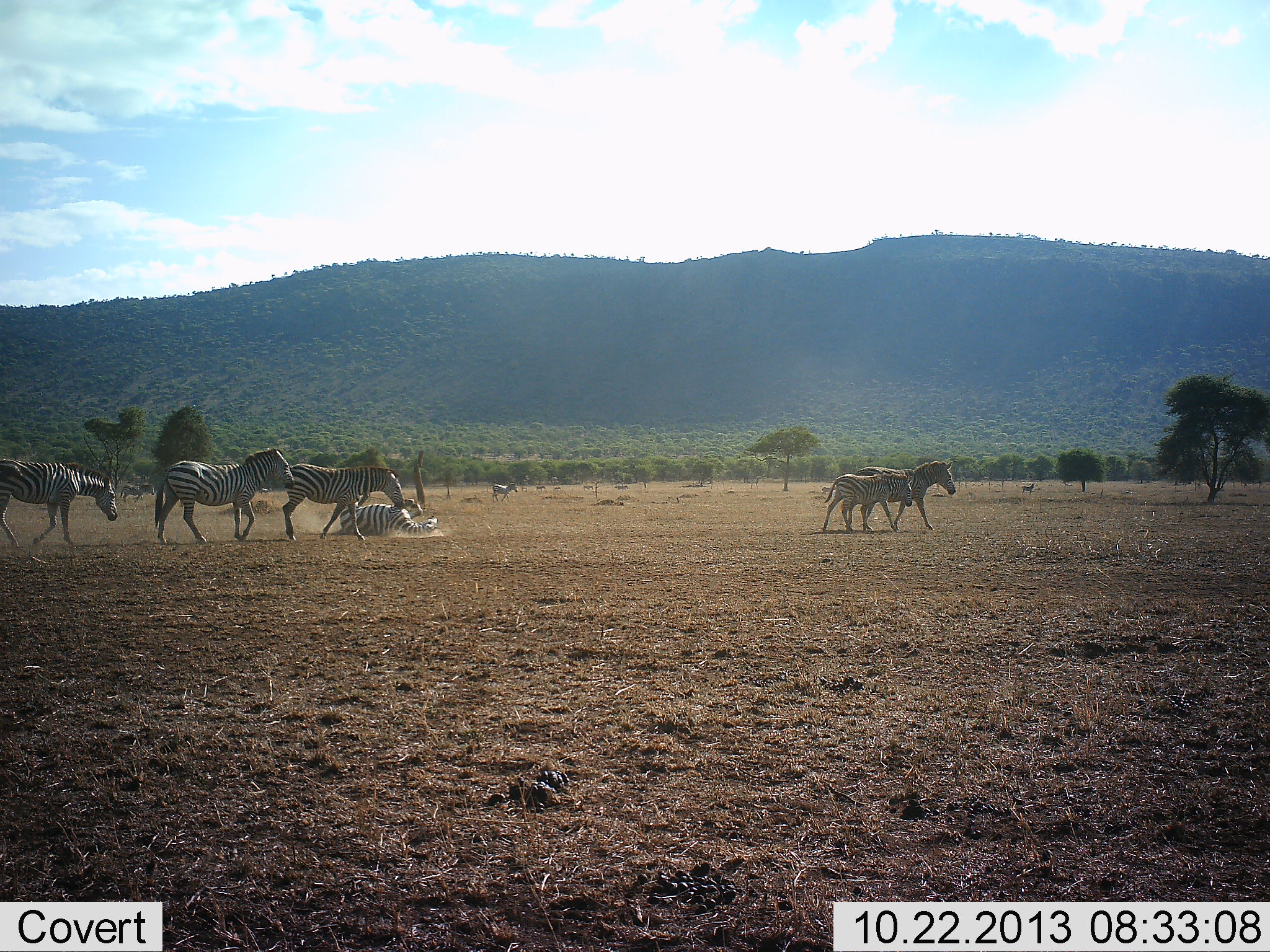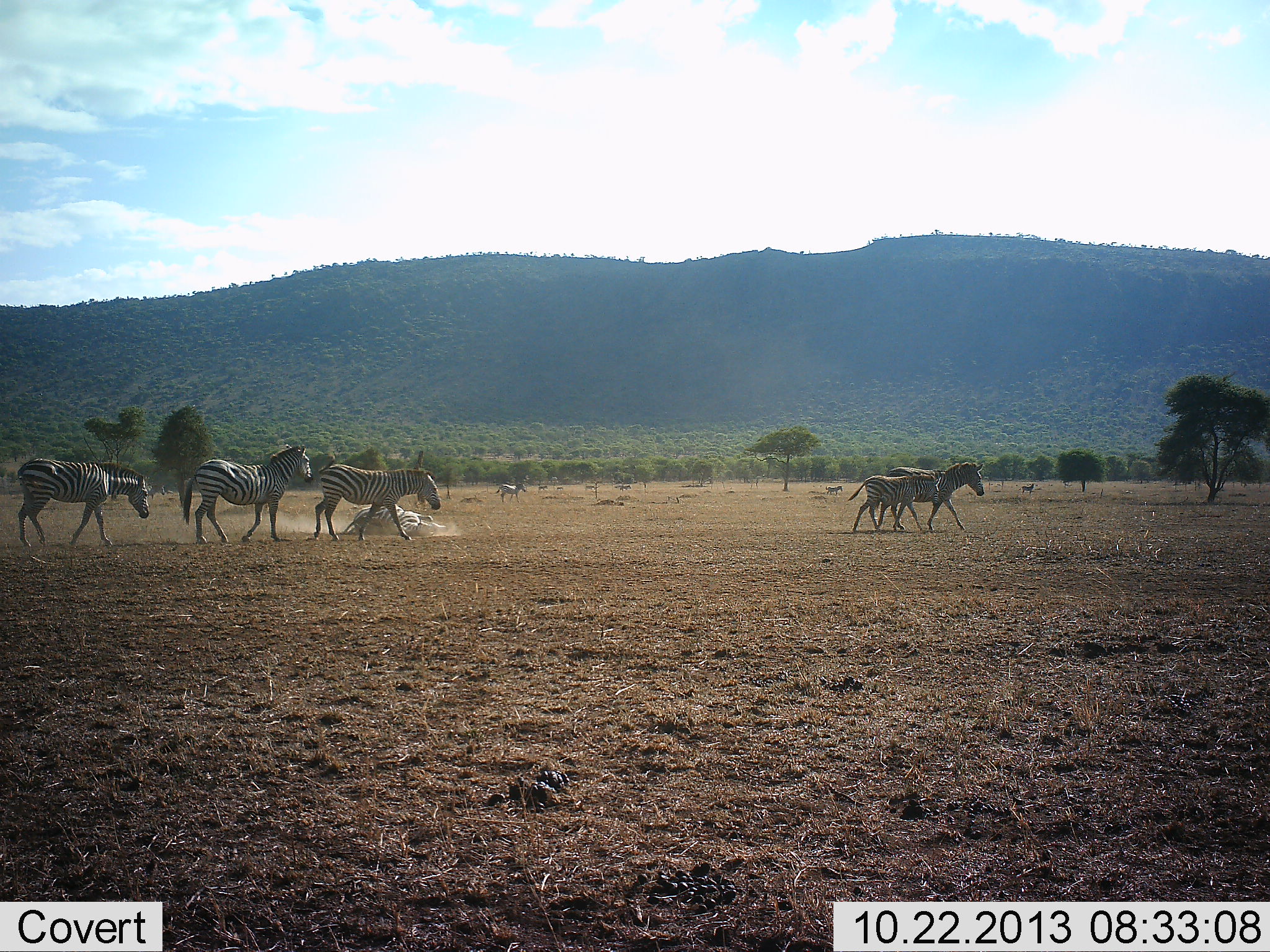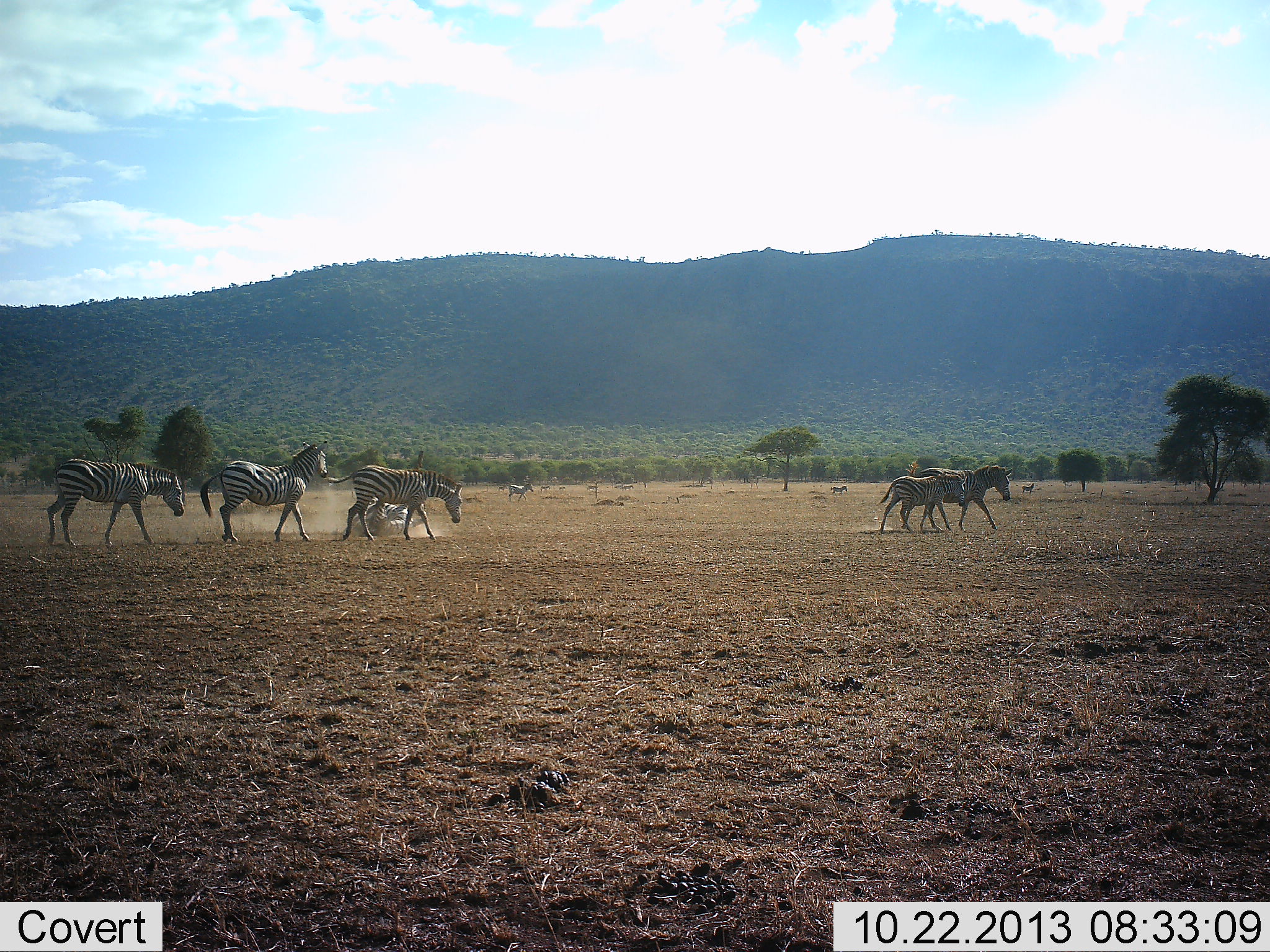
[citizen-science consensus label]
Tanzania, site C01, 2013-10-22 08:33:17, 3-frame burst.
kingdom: Animalia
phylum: Chordata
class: Mammalia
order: Perissodactyla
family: Equidae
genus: Equus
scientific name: Equus quagga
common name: plains zebra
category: zebra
Zebra (plains zebra) (Equus quagga), count 9. Behavior (volunteer vote fractions): standing 10%, resting 10%, moving 100%, interacting 10%. Young present (vote fraction): 60%. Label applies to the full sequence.